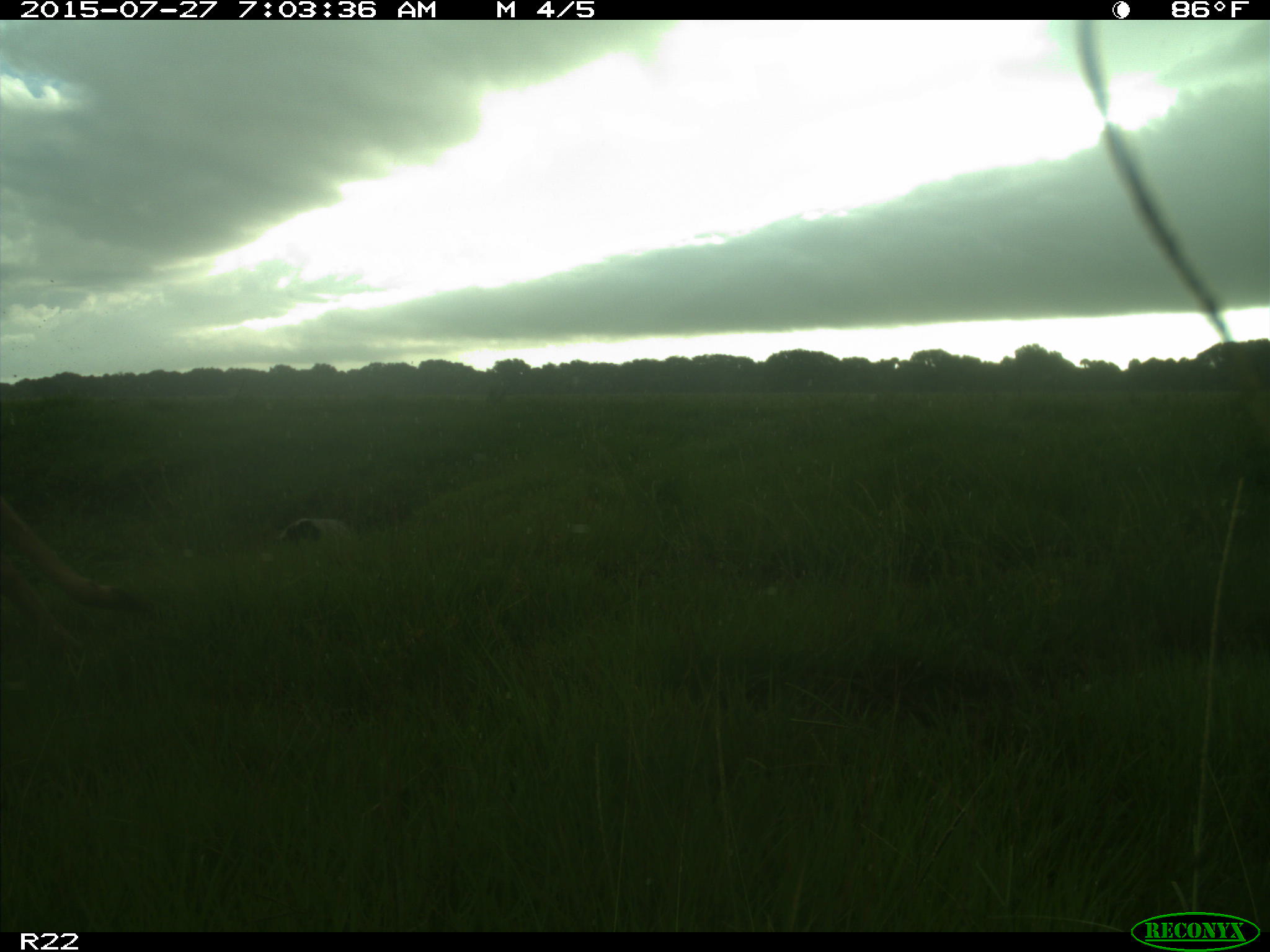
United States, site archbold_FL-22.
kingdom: Animalia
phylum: Chordata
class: Mammalia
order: Artiodactyla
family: Bovidae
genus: Bos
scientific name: Bos taurus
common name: domestic cow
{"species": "Bos taurus (domestic cow)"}